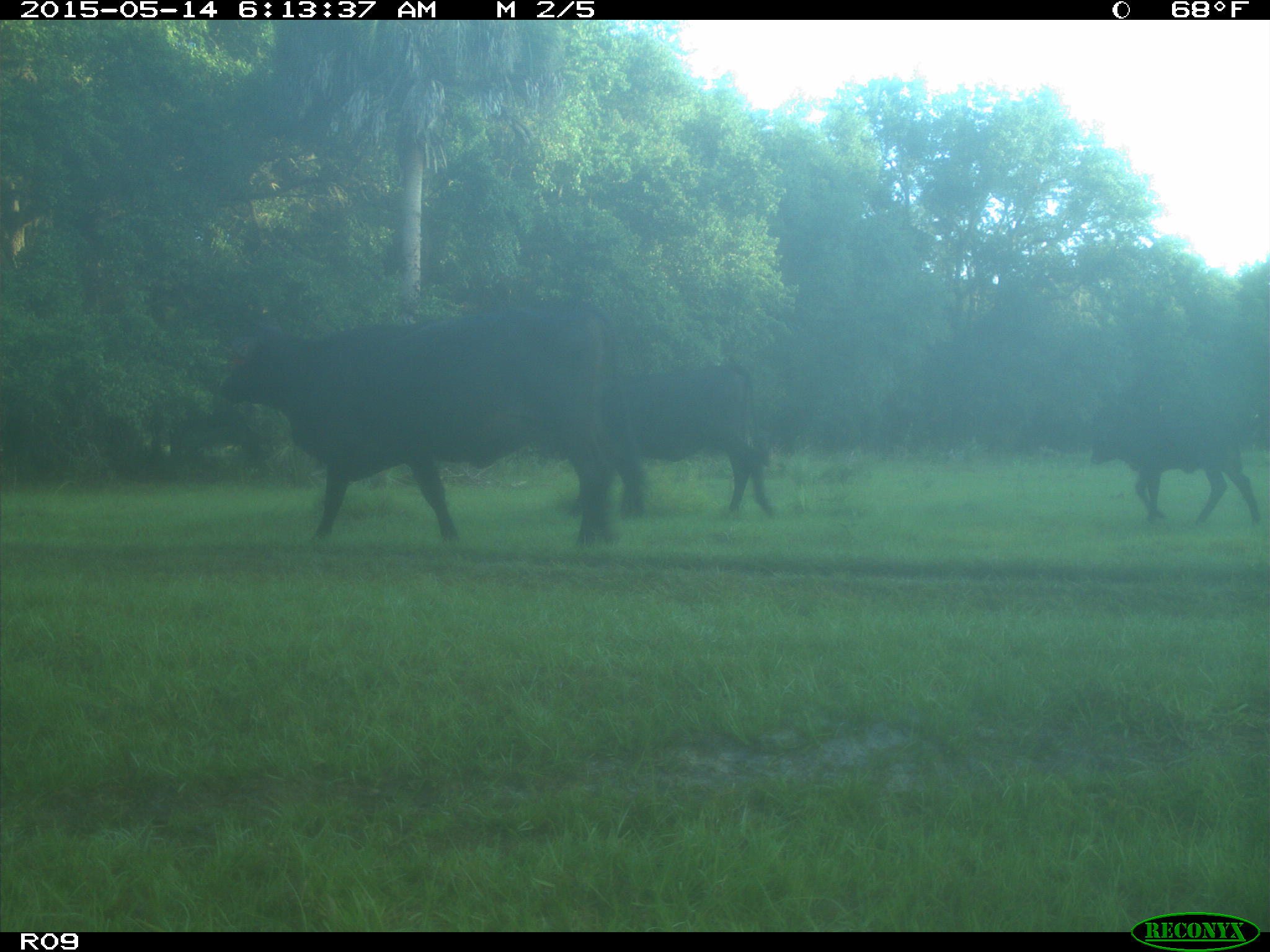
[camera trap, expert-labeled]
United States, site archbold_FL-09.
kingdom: Animalia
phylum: Chordata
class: Mammalia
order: Artiodactyla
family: Bovidae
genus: Bos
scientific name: Bos taurus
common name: domestic cow